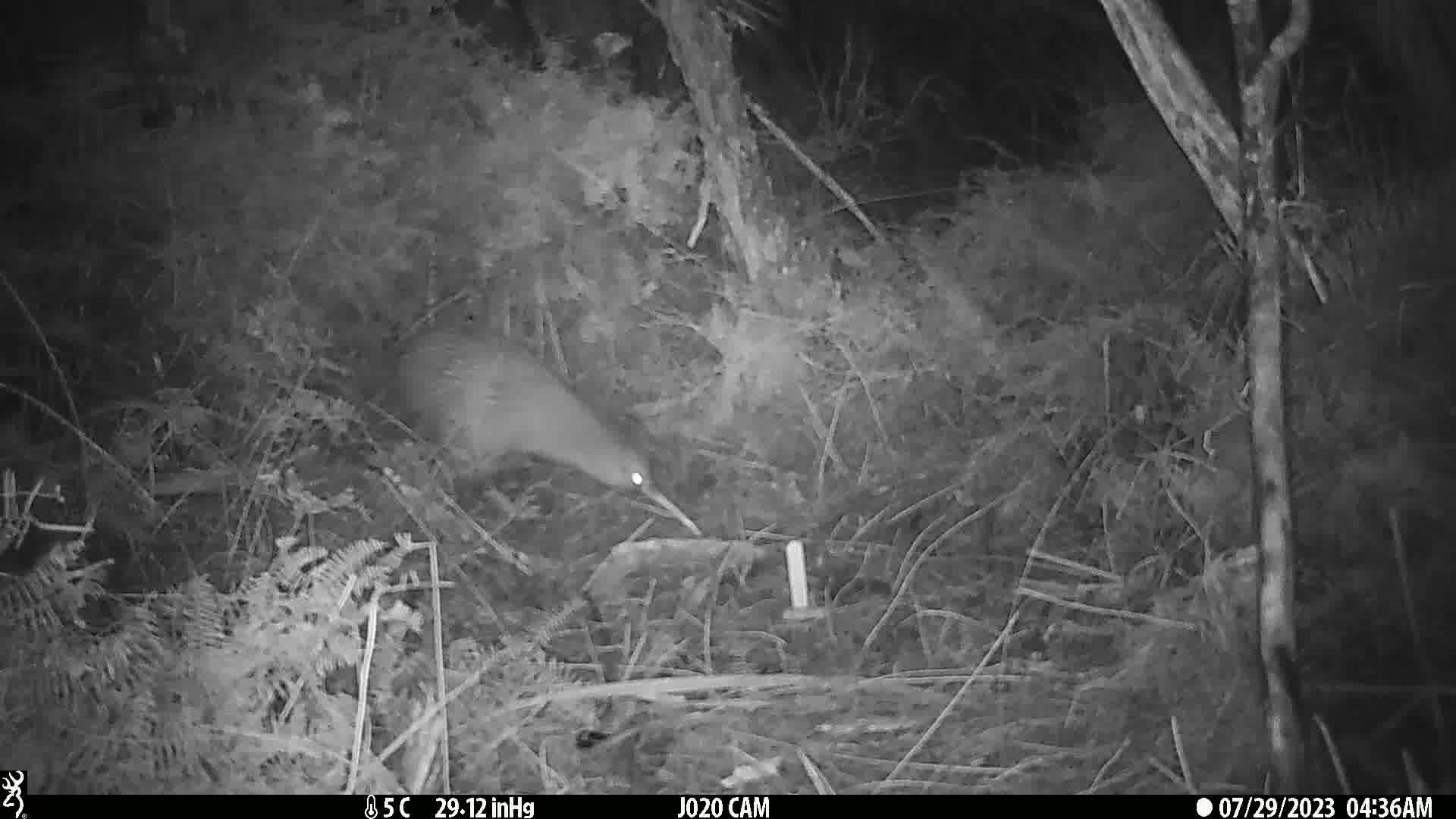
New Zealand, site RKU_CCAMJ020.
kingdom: Animalia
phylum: Chordata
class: Aves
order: Apterygiformes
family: Apterygidae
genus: Apteryx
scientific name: Apteryx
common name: kiwi